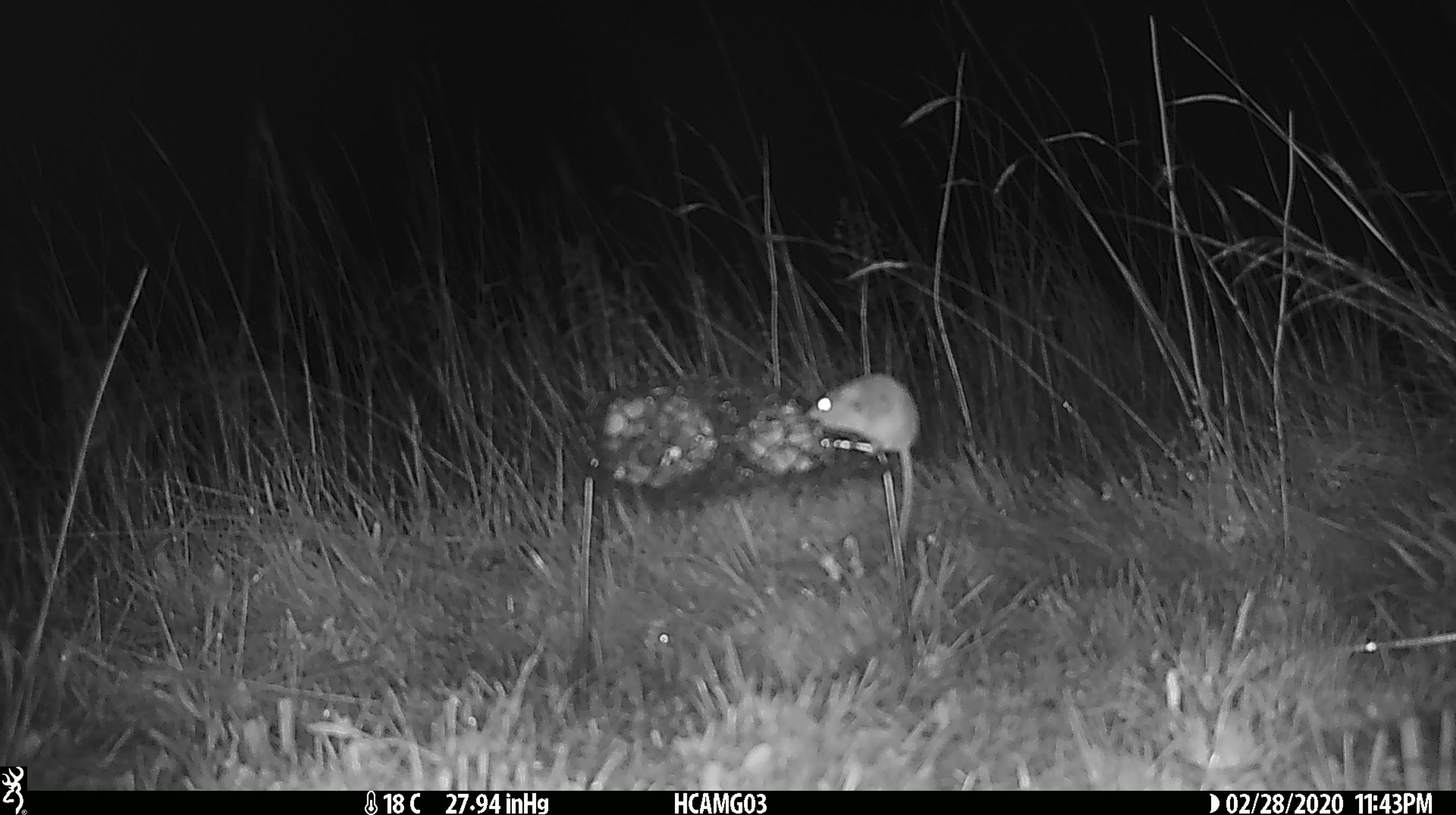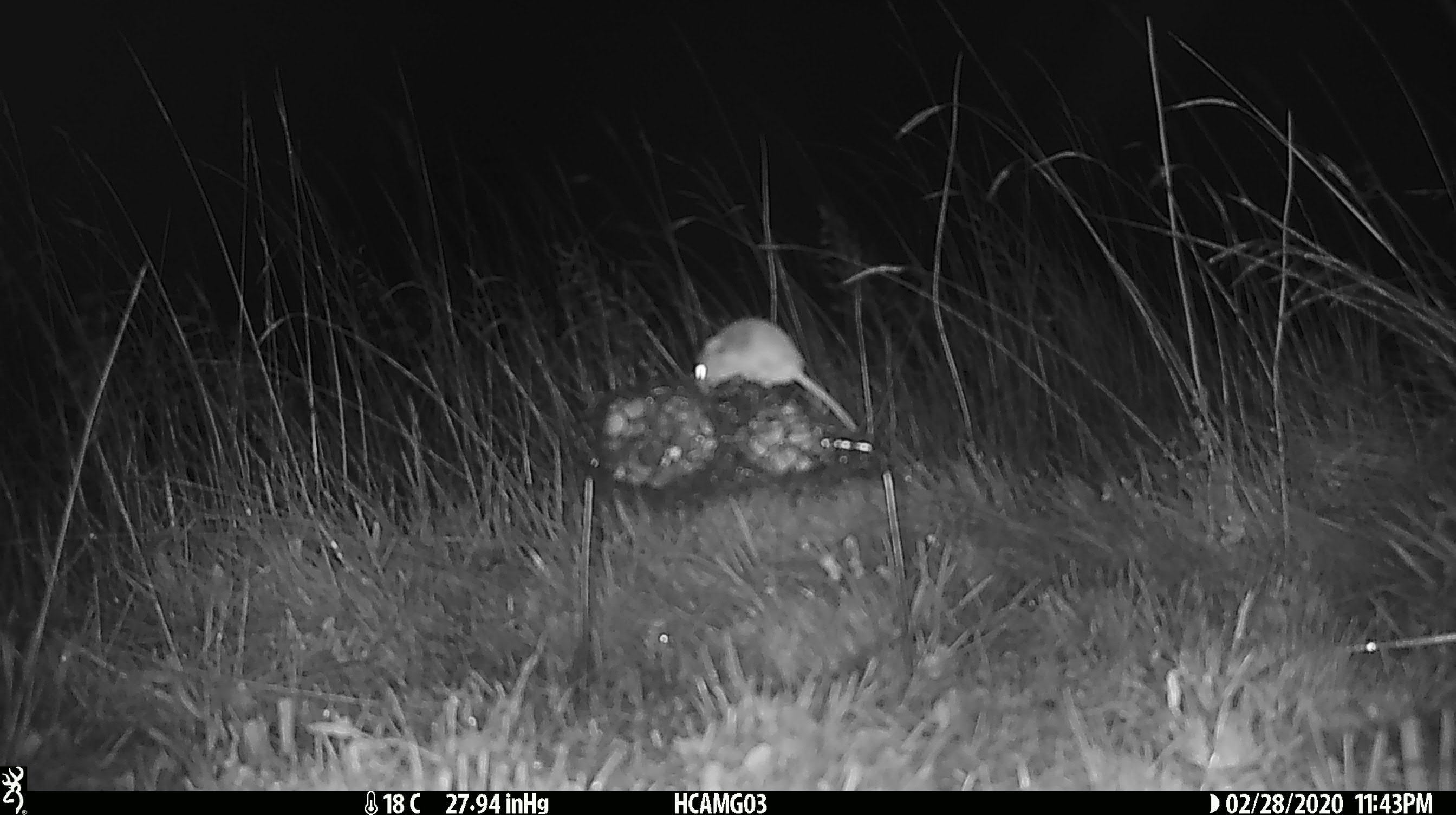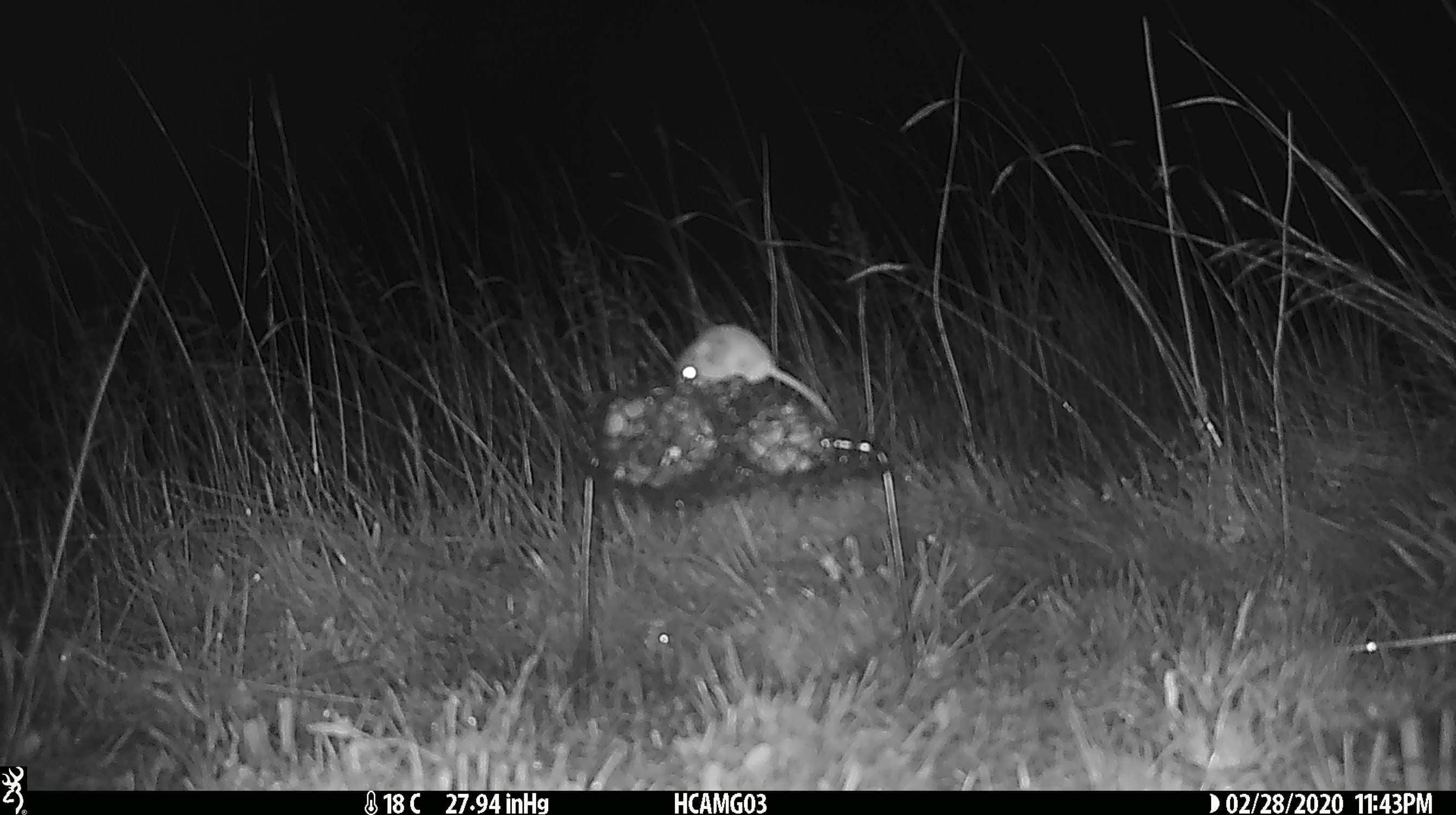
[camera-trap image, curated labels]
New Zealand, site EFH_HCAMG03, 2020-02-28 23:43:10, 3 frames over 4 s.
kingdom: Animalia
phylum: Chordata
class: Mammalia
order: Rodentia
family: Muridae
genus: Mus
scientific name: Mus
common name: mouse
Mouse (Mus).